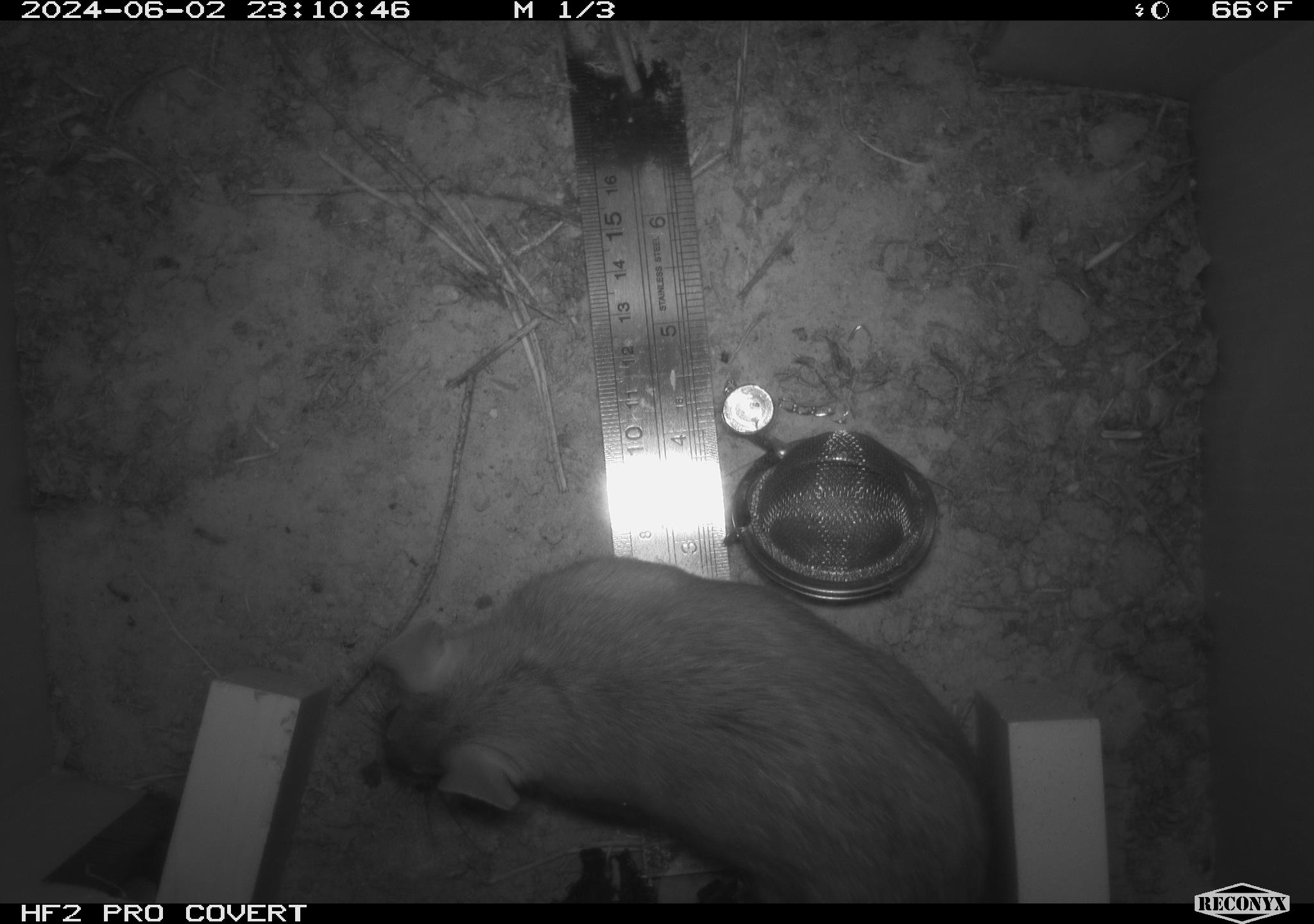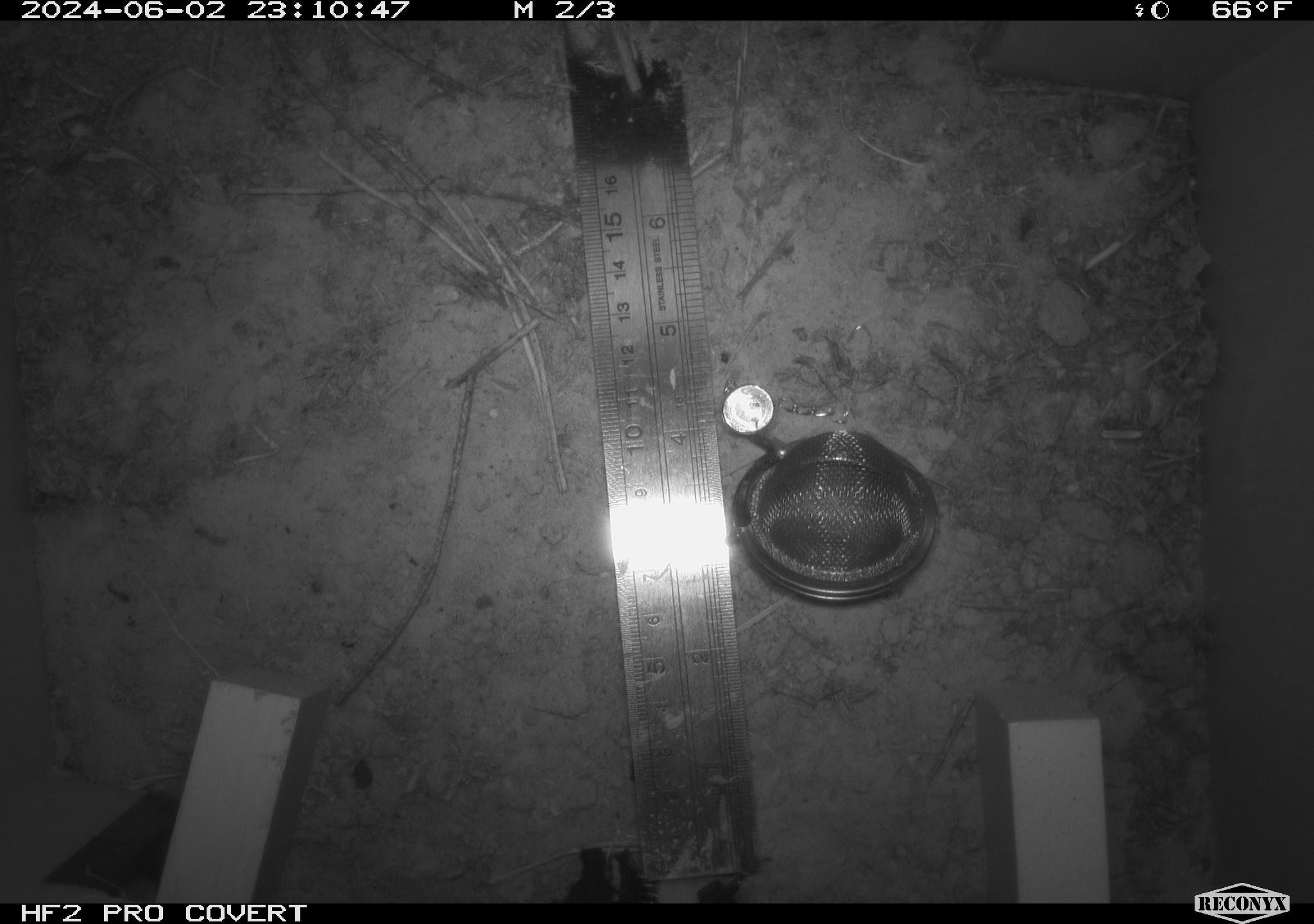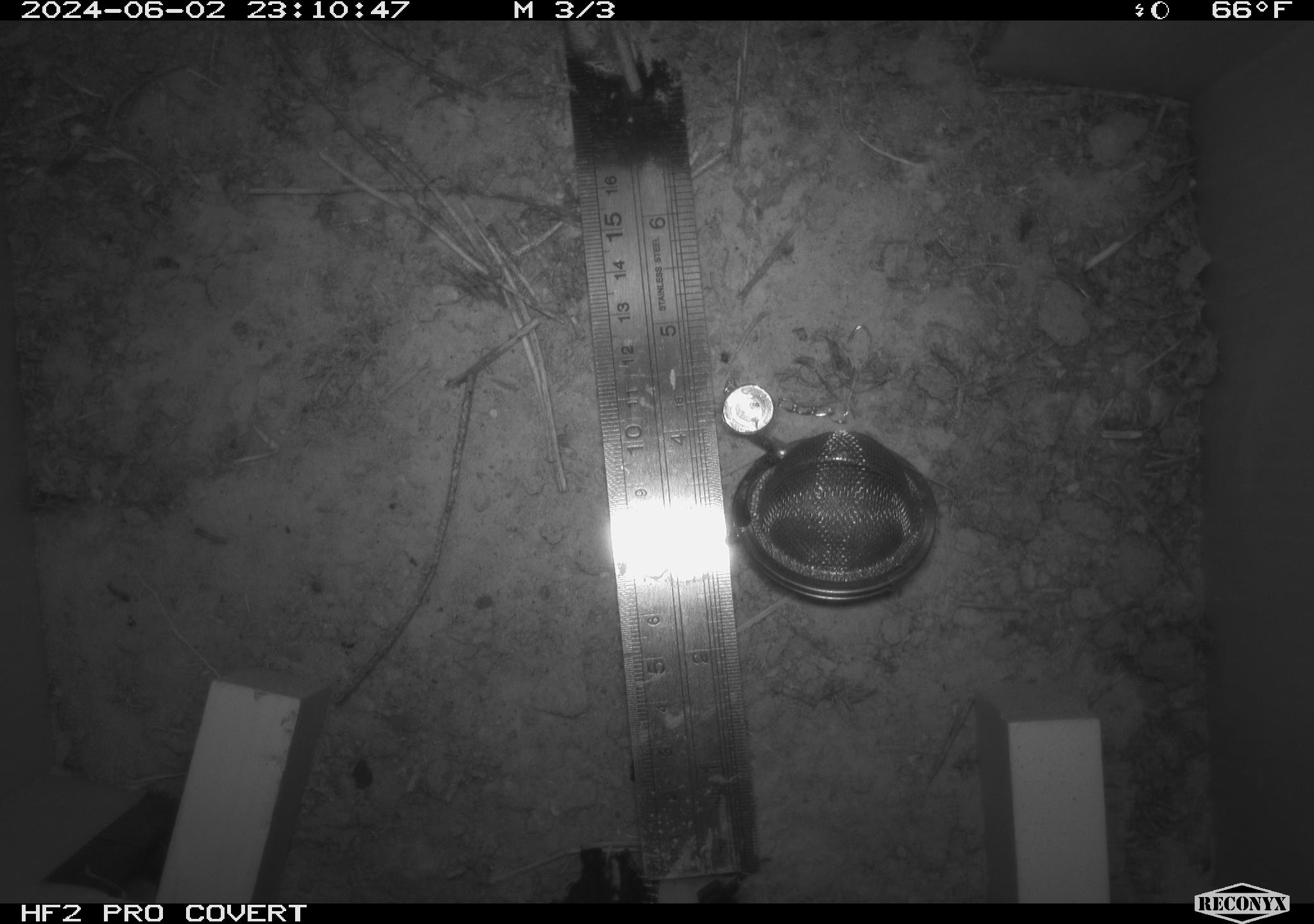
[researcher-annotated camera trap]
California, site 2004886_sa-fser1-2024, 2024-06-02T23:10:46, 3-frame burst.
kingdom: Animalia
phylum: Chordata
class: Mammalia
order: Rodentia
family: Sciuridae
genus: Neotamias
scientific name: Neotamias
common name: western chipmunks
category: neotamias species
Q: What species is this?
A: Neotamias species (western chipmunks) (Neotamias).